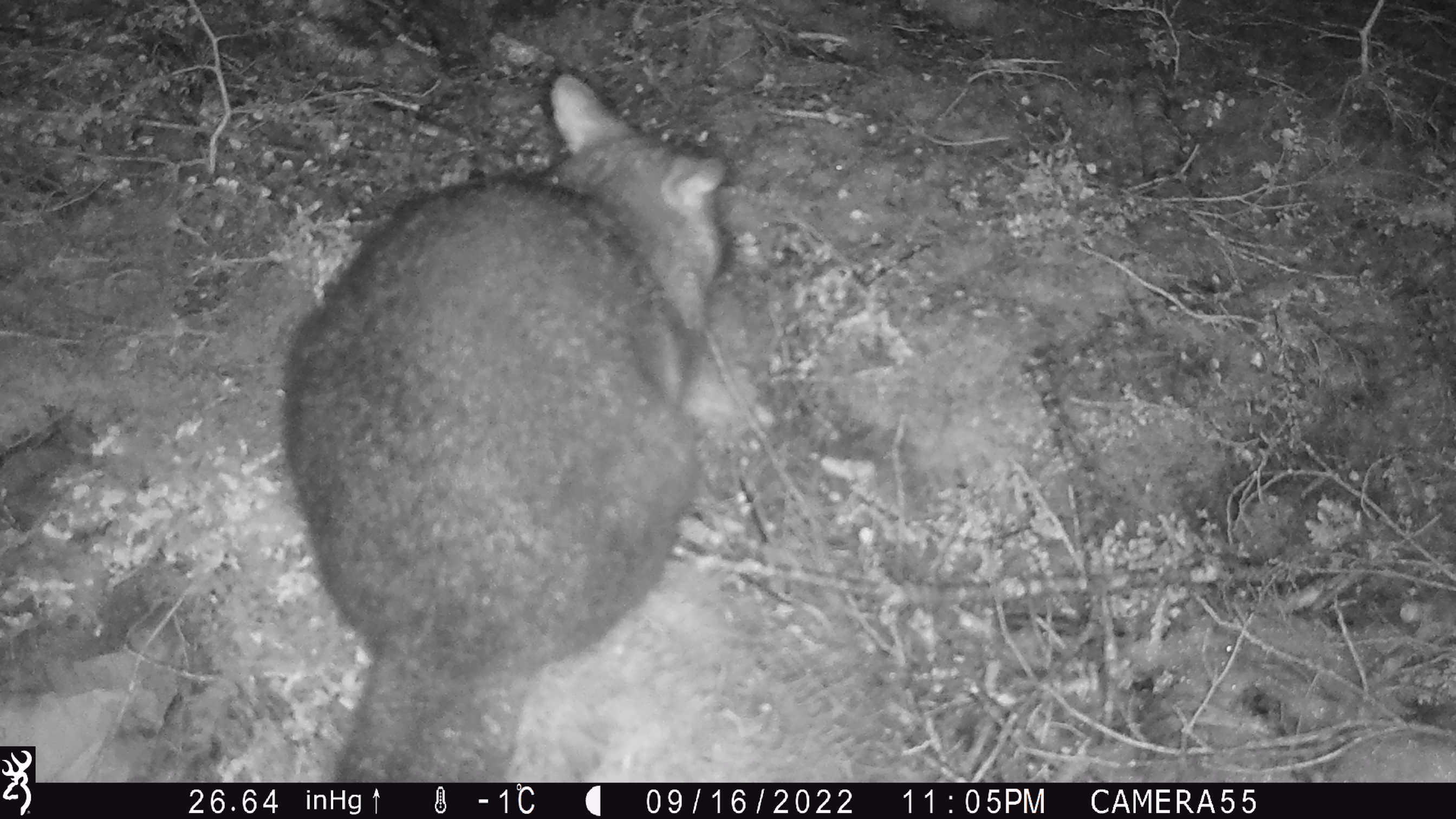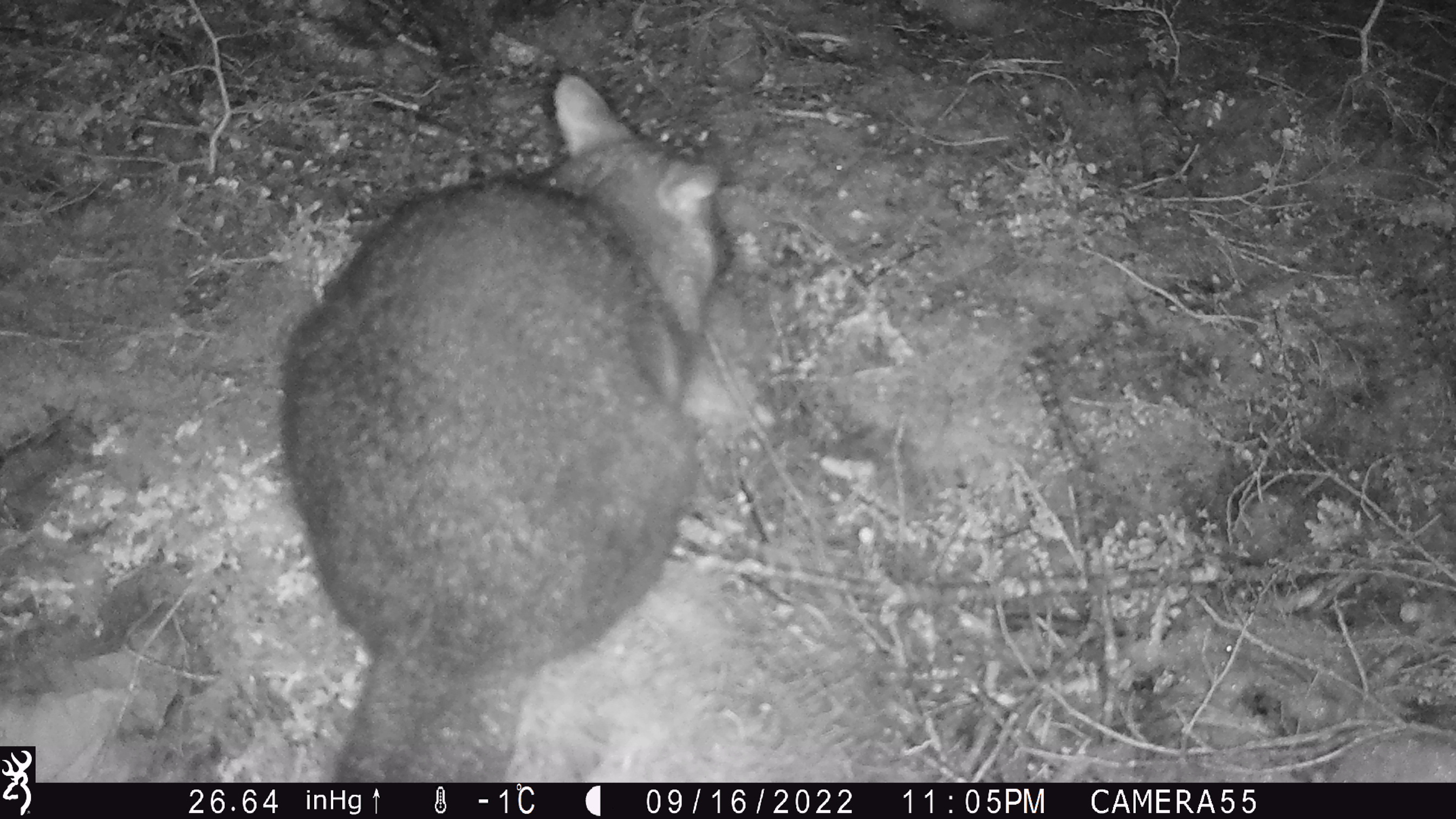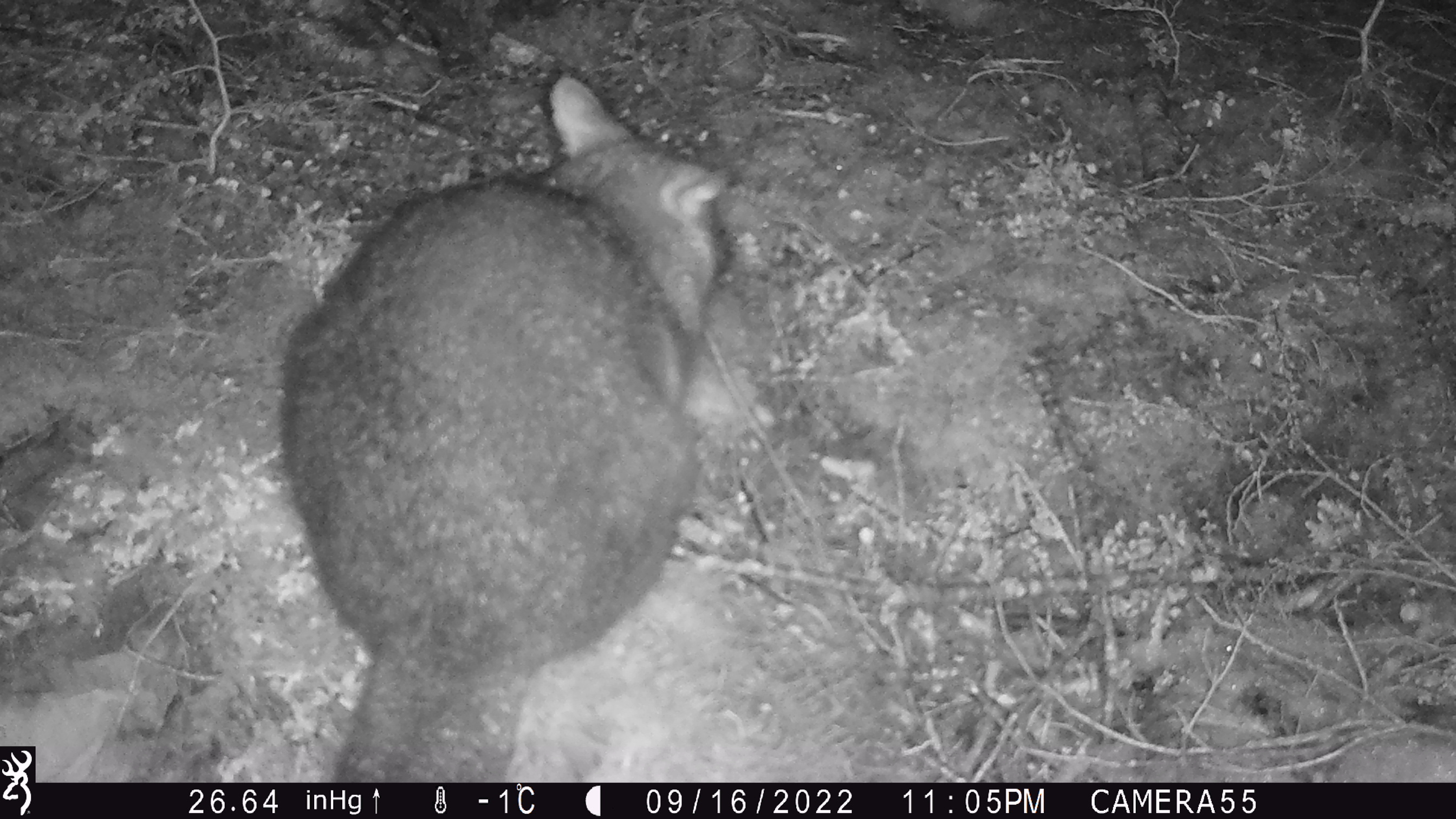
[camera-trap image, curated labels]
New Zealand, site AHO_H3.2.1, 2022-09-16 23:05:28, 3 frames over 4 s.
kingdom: Animalia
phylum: Chordata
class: Mammalia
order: Diprotodontia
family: Phalangeridae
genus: Trichosurus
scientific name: Trichosurus vulpecula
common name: common brushtail possum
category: possum